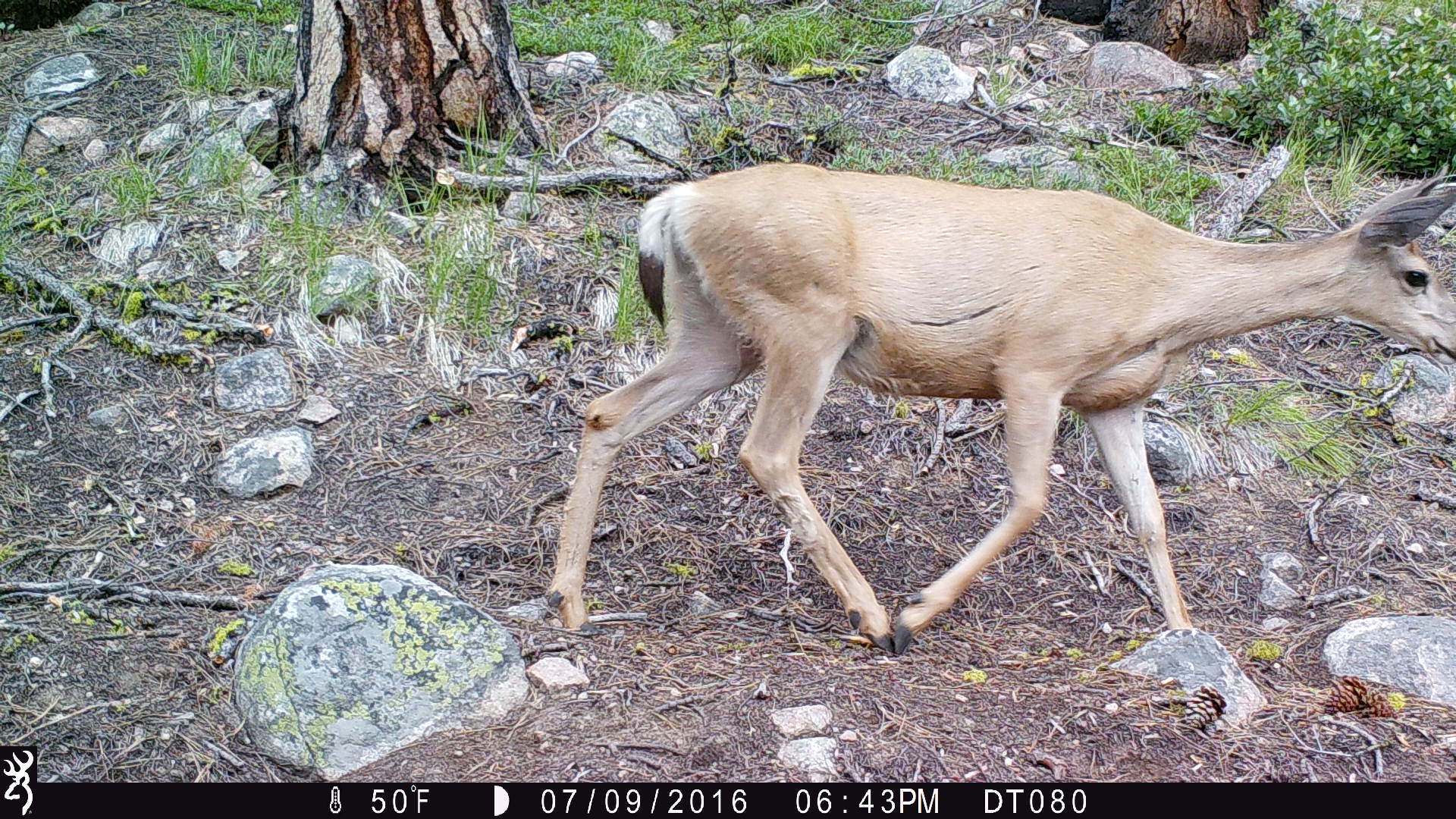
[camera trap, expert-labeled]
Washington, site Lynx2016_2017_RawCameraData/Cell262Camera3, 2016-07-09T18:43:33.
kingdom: Animalia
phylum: Chordata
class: Mammalia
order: Artiodactyla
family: Cervidae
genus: Odocoileus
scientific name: Odocoileus hemionus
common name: mule deer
Odocoileus hemionus (mule deer). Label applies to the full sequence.